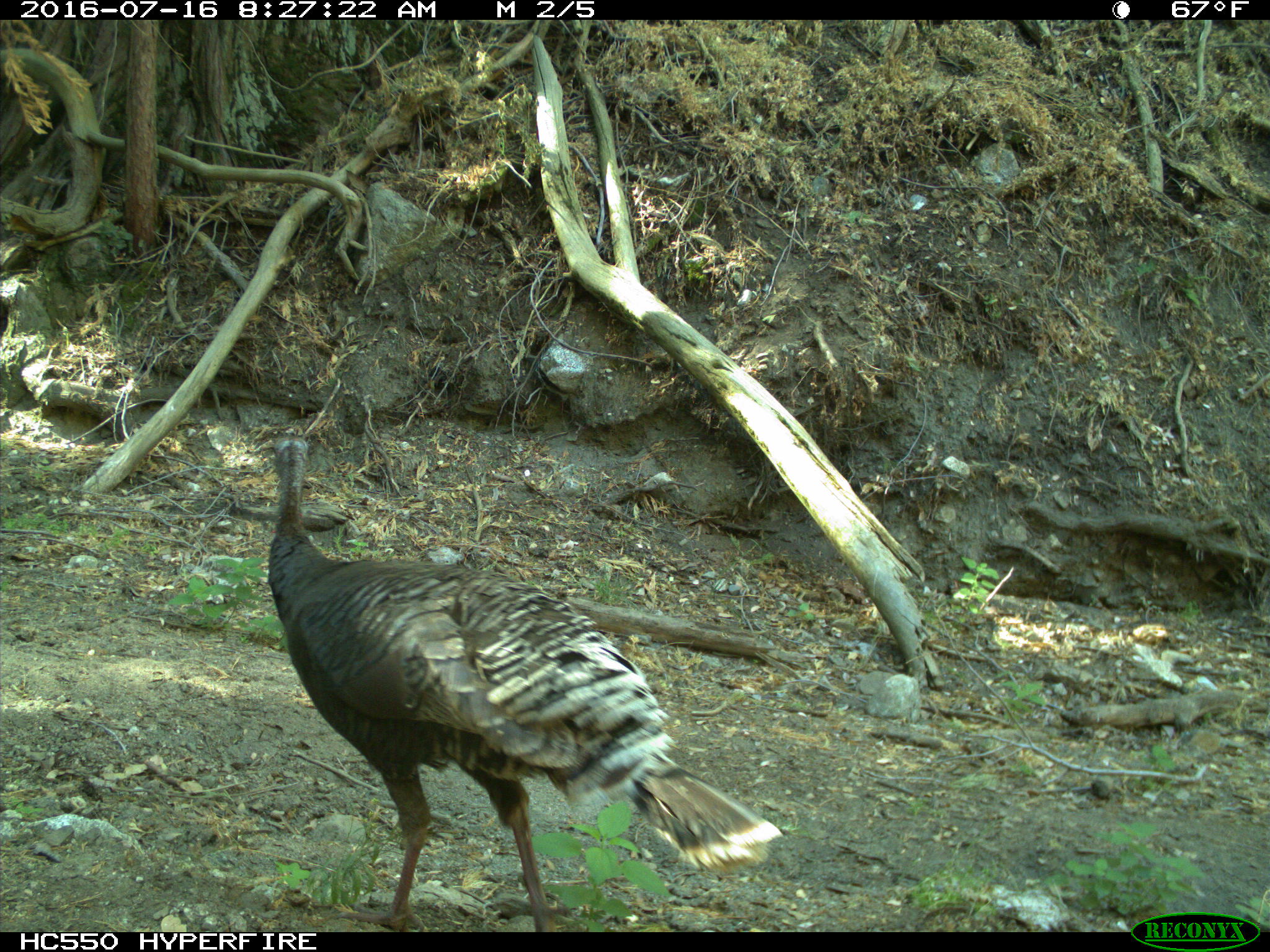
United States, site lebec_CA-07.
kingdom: Animalia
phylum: Chordata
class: Aves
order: Galliformes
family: Phasianidae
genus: Meleagris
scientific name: Meleagris gallopavo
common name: wild turkey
Meleagris gallopavo (wild turkey).